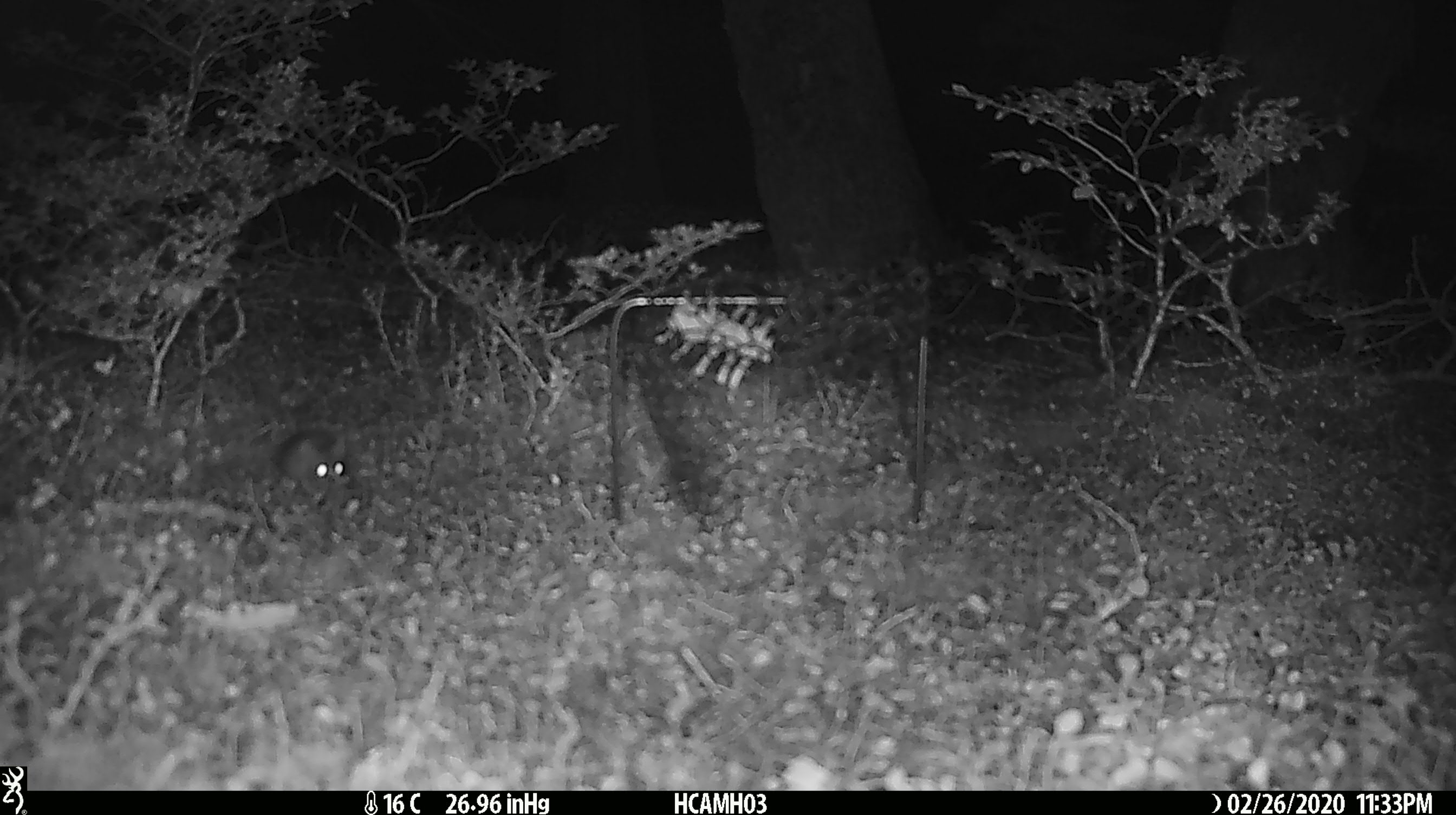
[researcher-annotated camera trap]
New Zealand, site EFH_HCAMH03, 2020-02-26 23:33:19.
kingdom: Animalia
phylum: Chordata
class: Mammalia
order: Rodentia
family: Muridae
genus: Mus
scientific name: Mus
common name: mouse